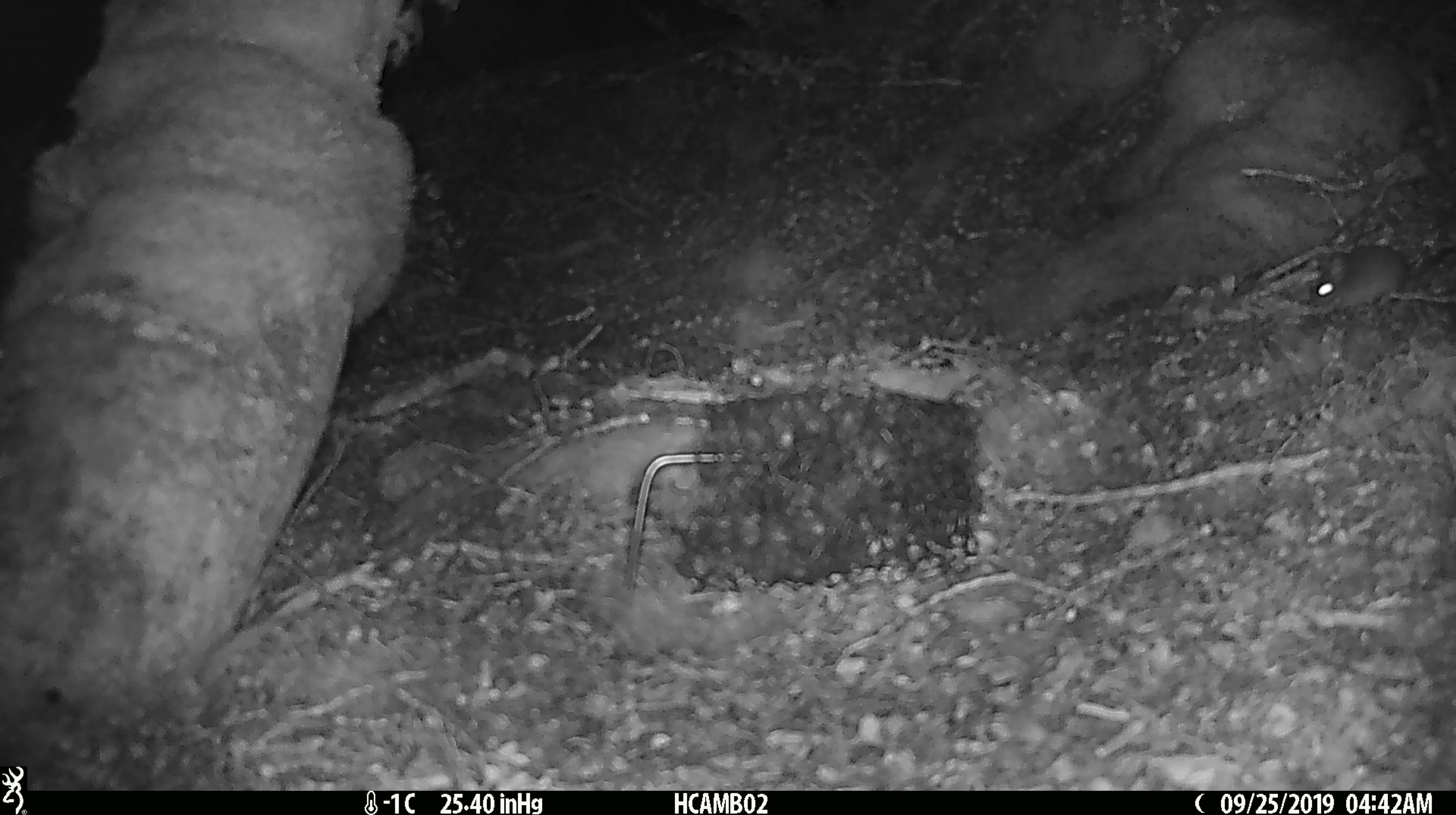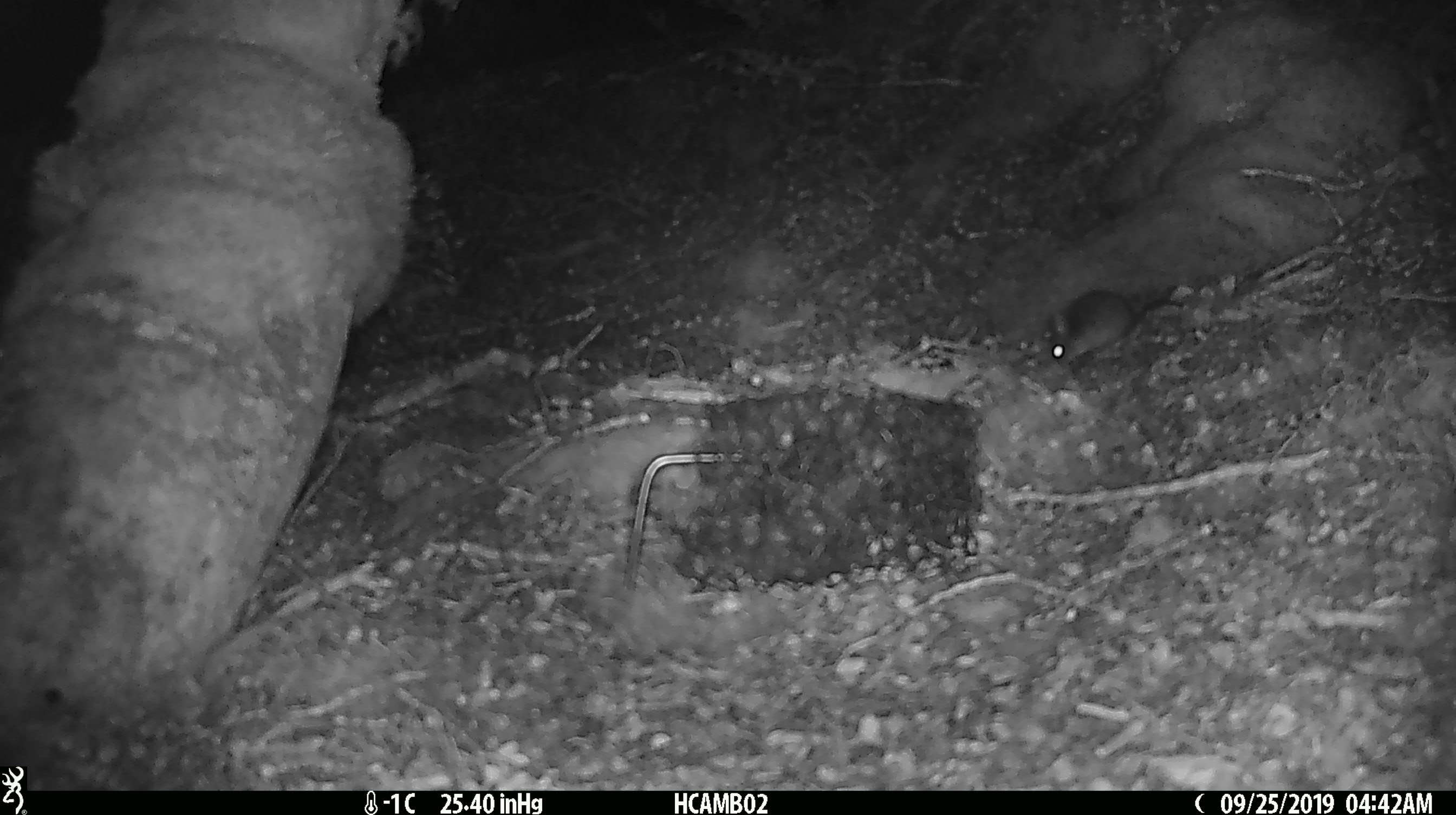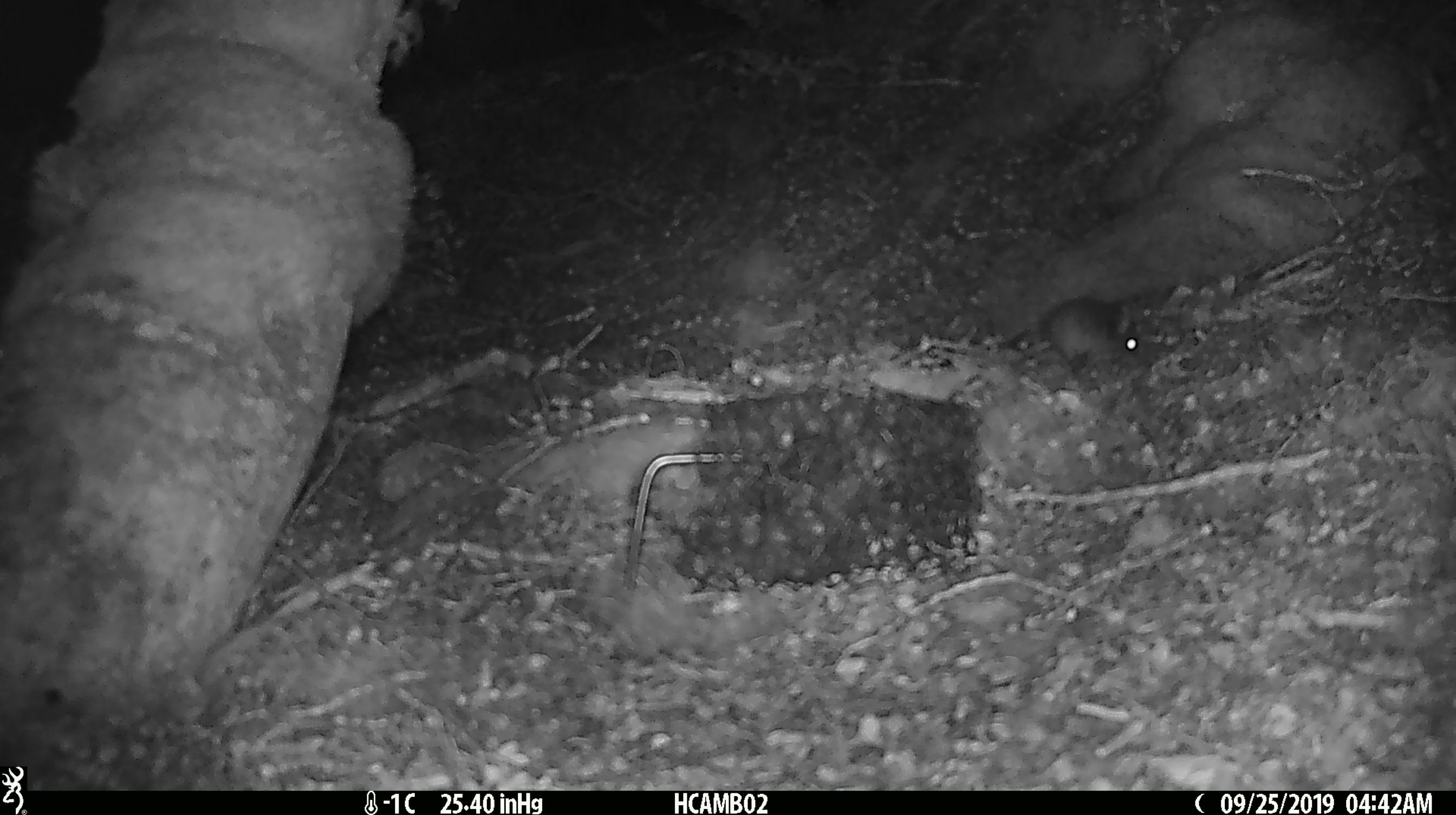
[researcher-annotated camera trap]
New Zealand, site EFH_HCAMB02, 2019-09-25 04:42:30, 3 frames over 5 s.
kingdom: Animalia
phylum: Chordata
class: Mammalia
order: Rodentia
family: Muridae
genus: Mus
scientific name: Mus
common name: mouse